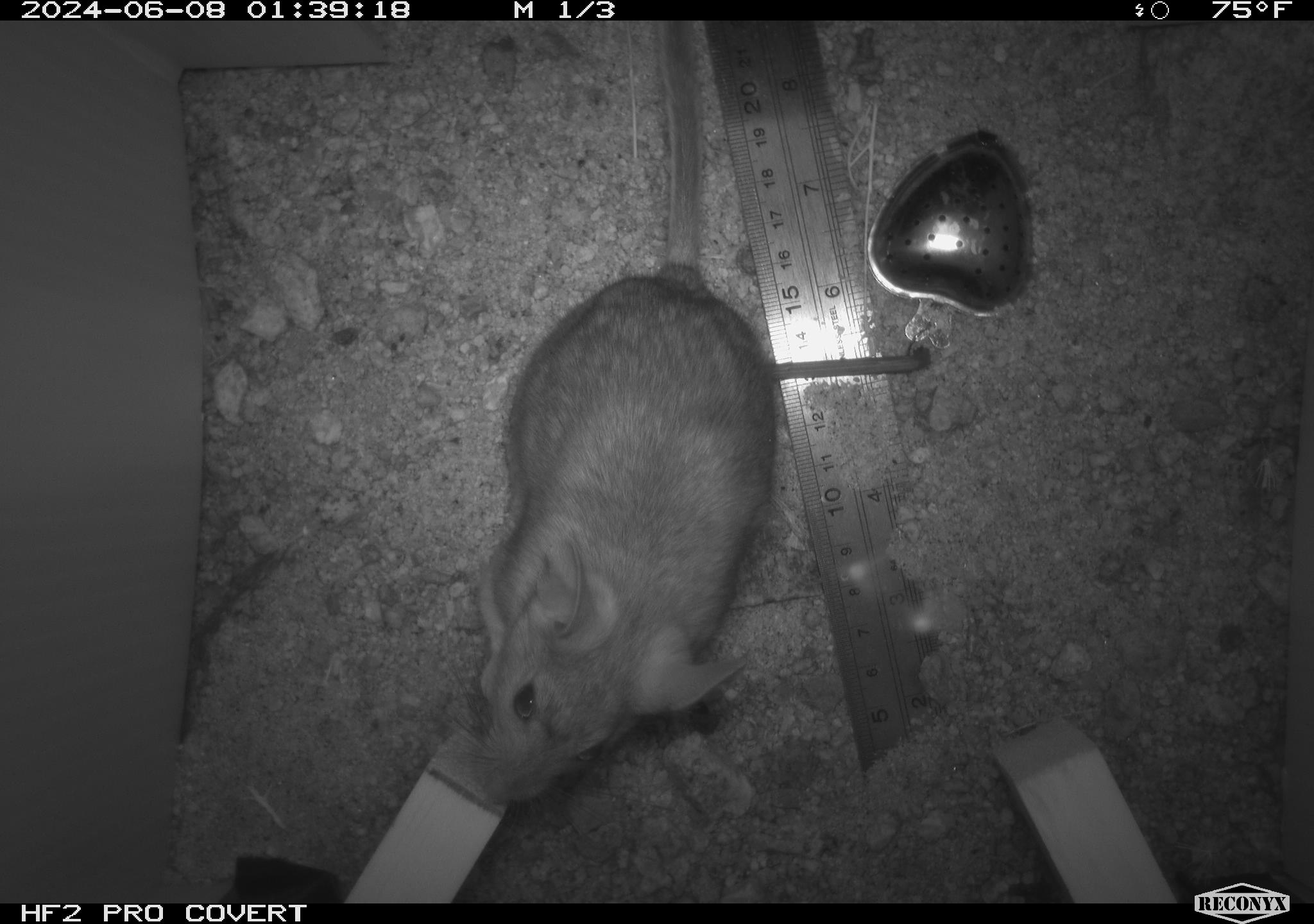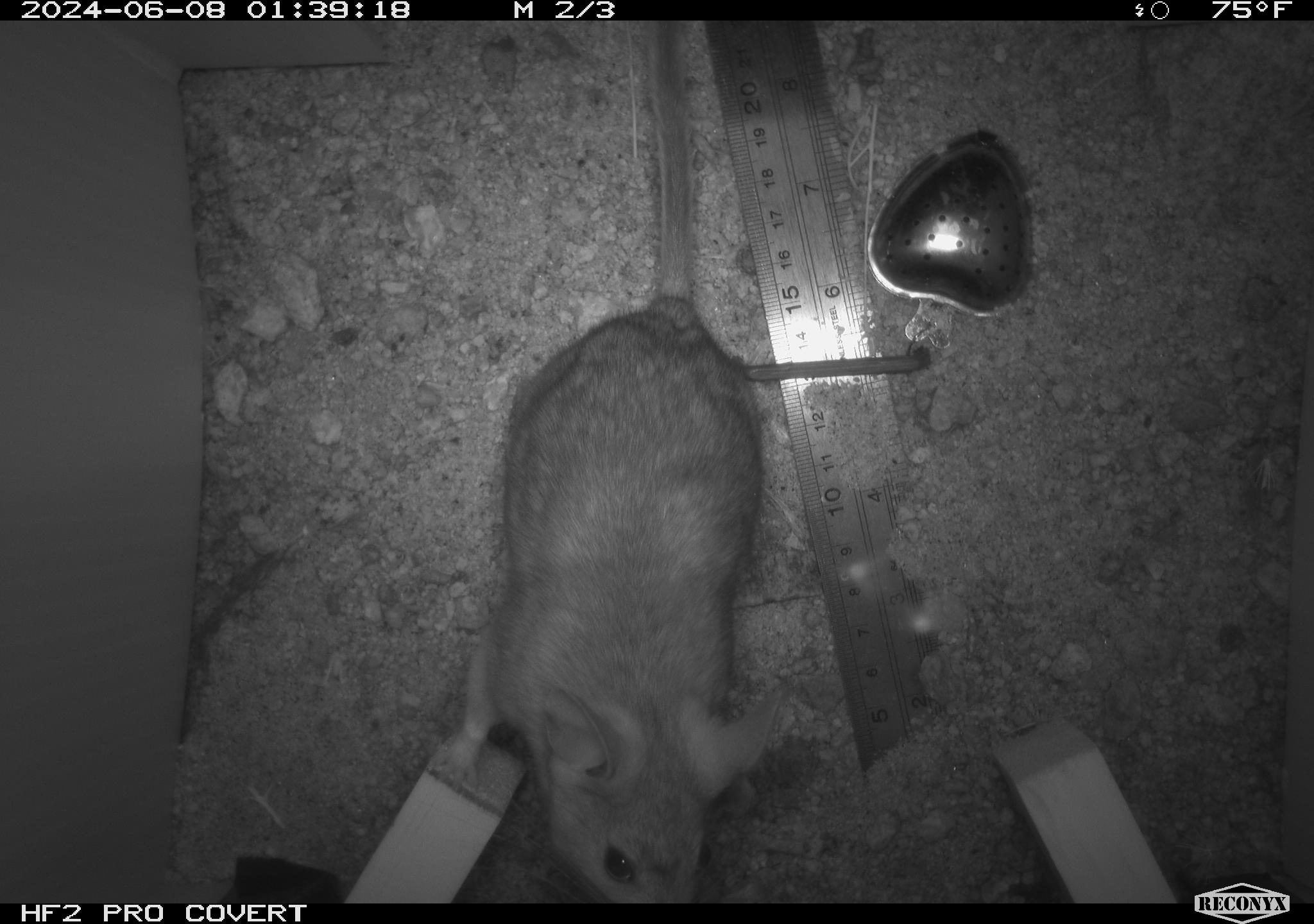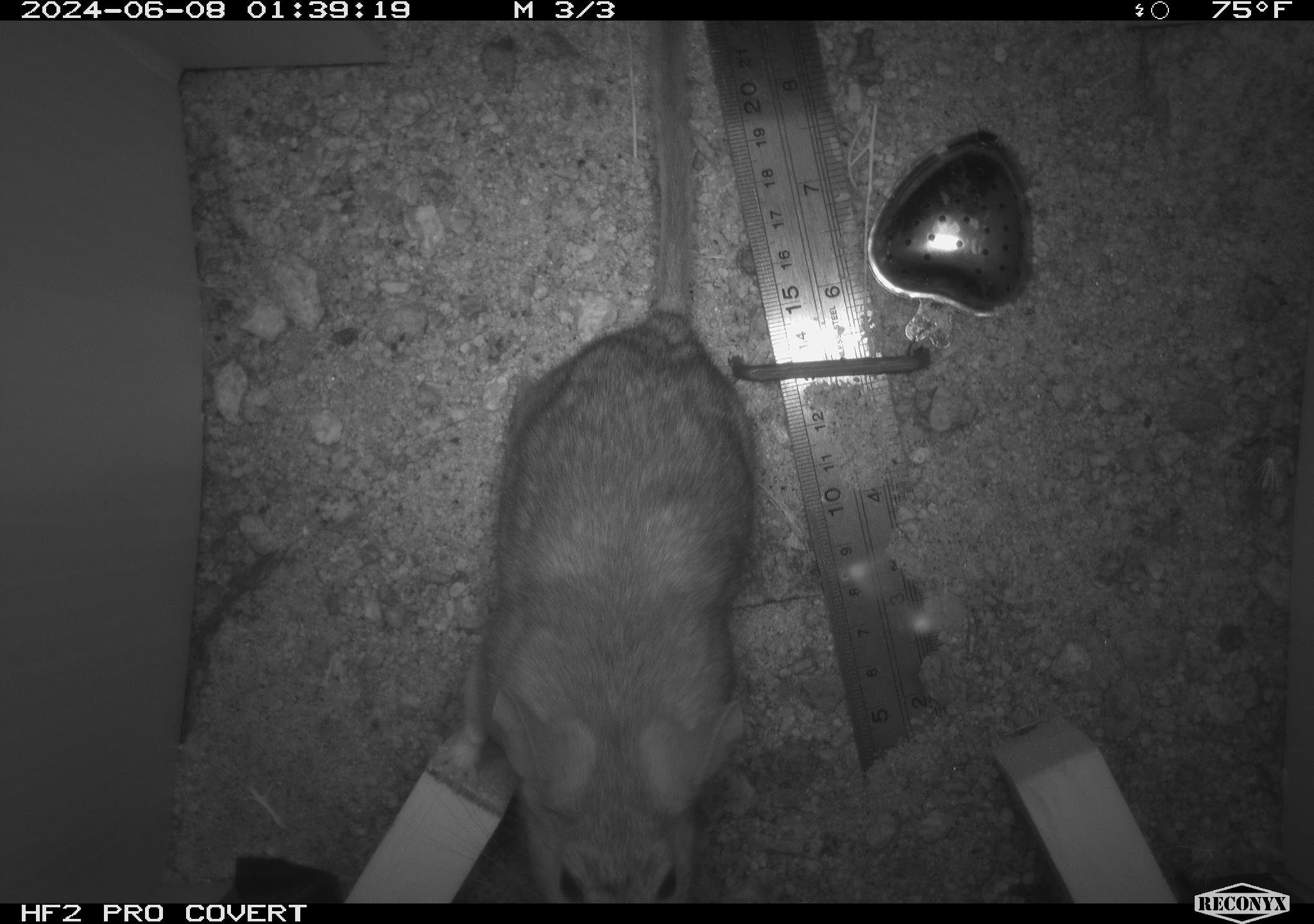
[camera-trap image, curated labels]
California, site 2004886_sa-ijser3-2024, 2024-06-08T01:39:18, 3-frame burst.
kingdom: Animalia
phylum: Chordata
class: Mammalia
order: Rodentia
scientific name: Rodentia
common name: woodrat or rat or mouse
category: woodrat or rat or mouse species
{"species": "woodrat or rat or mouse species (woodrat or rat or mouse) (Rodentia)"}